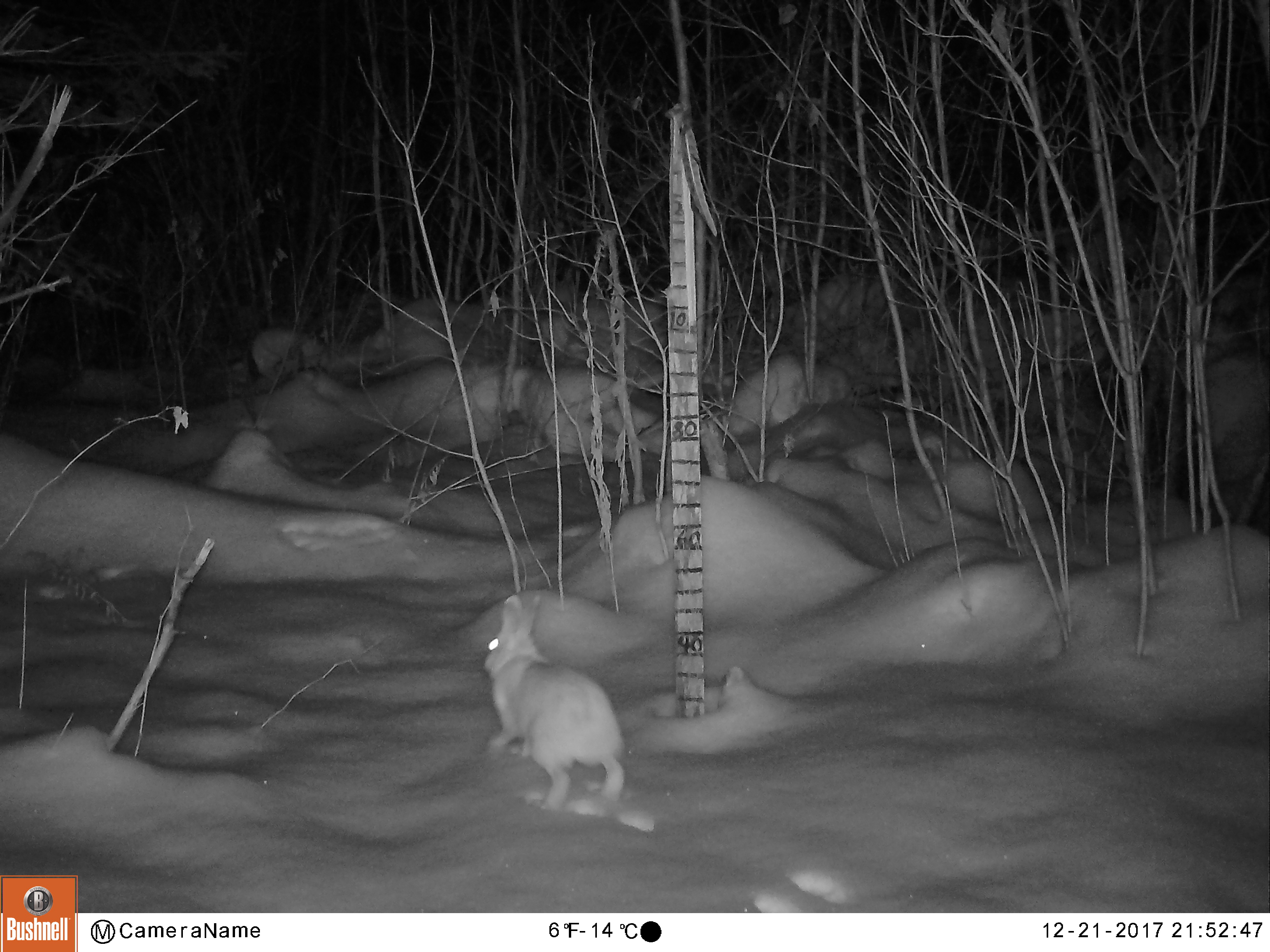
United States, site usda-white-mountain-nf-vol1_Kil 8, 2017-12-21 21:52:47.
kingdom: Animalia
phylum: Chordata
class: Mammalia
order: Lagomorpha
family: Leporidae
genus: Lepus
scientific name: Lepus americanus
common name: snowshoe hare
Snowshoe hare (Lepus americanus).